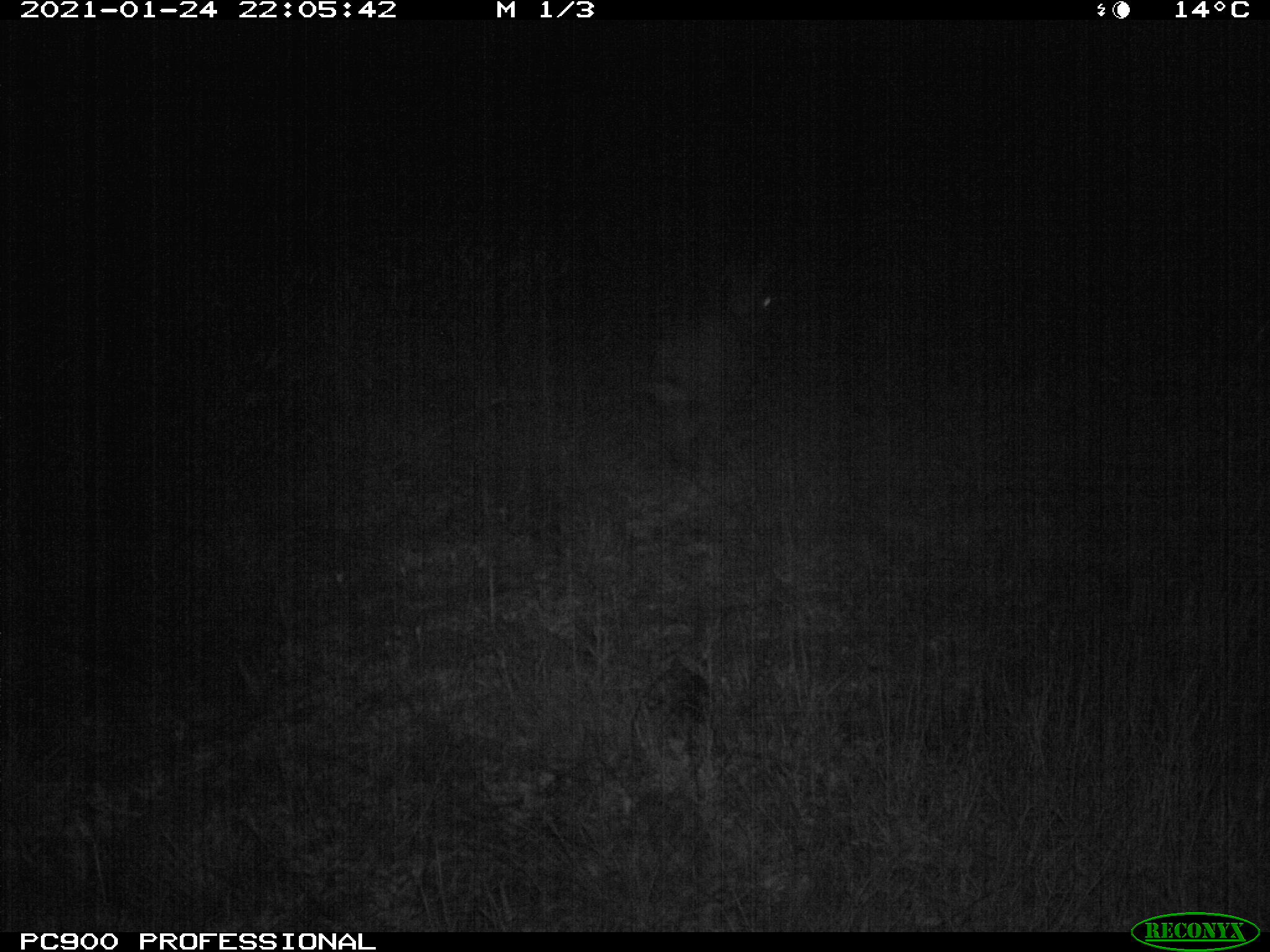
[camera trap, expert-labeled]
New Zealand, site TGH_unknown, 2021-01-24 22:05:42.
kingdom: Animalia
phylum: Chordata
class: Mammalia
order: Lagomorpha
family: Leporidae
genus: Oryctolagus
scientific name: Oryctolagus cuniculus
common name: european rabbit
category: rabbit